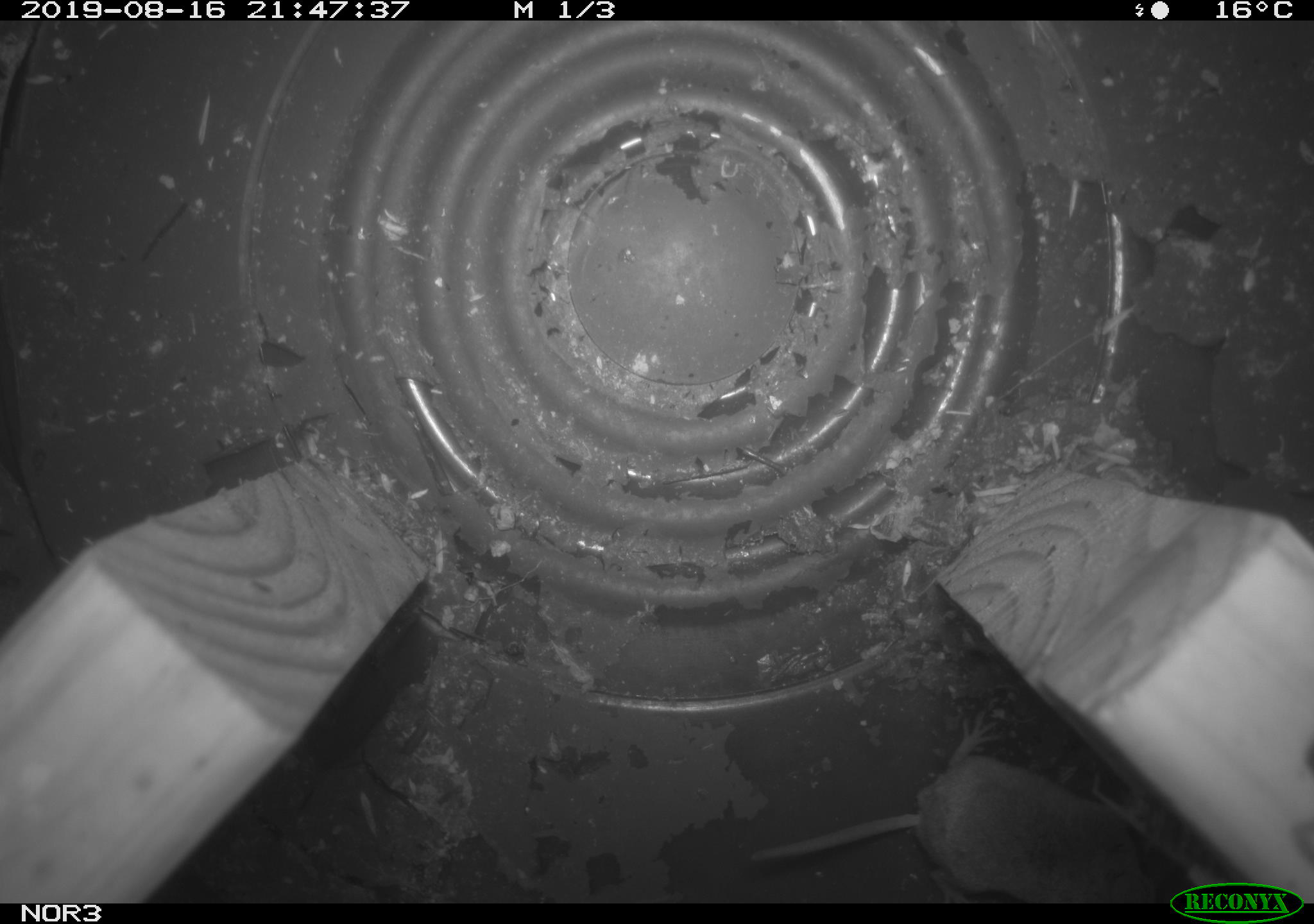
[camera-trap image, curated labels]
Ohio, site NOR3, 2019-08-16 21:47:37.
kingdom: Animalia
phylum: Chordata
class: Mammalia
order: Eulipotyphla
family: Soricidae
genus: Sorex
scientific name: Sorex cinereus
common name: masked shrew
Masked shrew (Sorex cinereus).